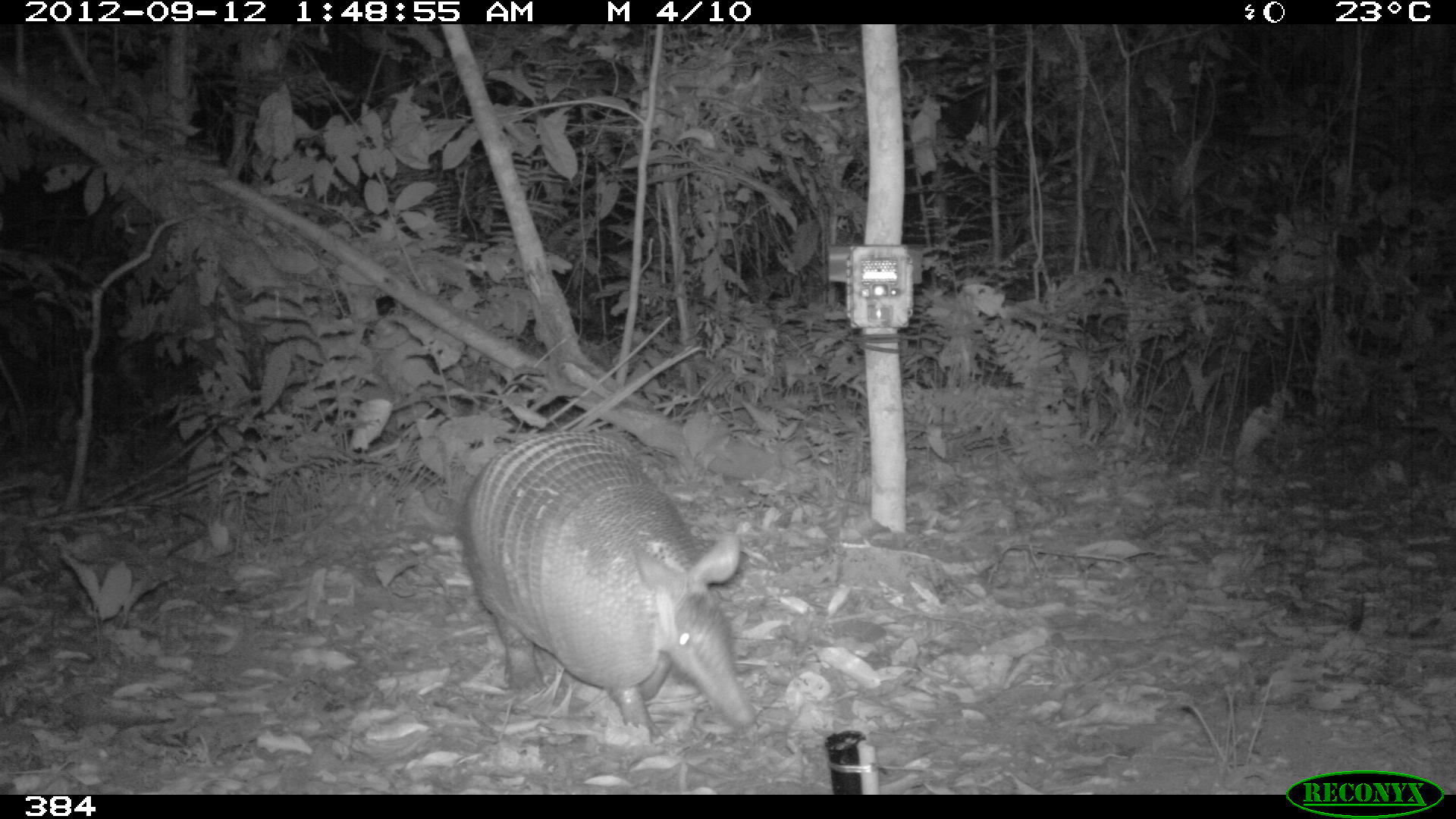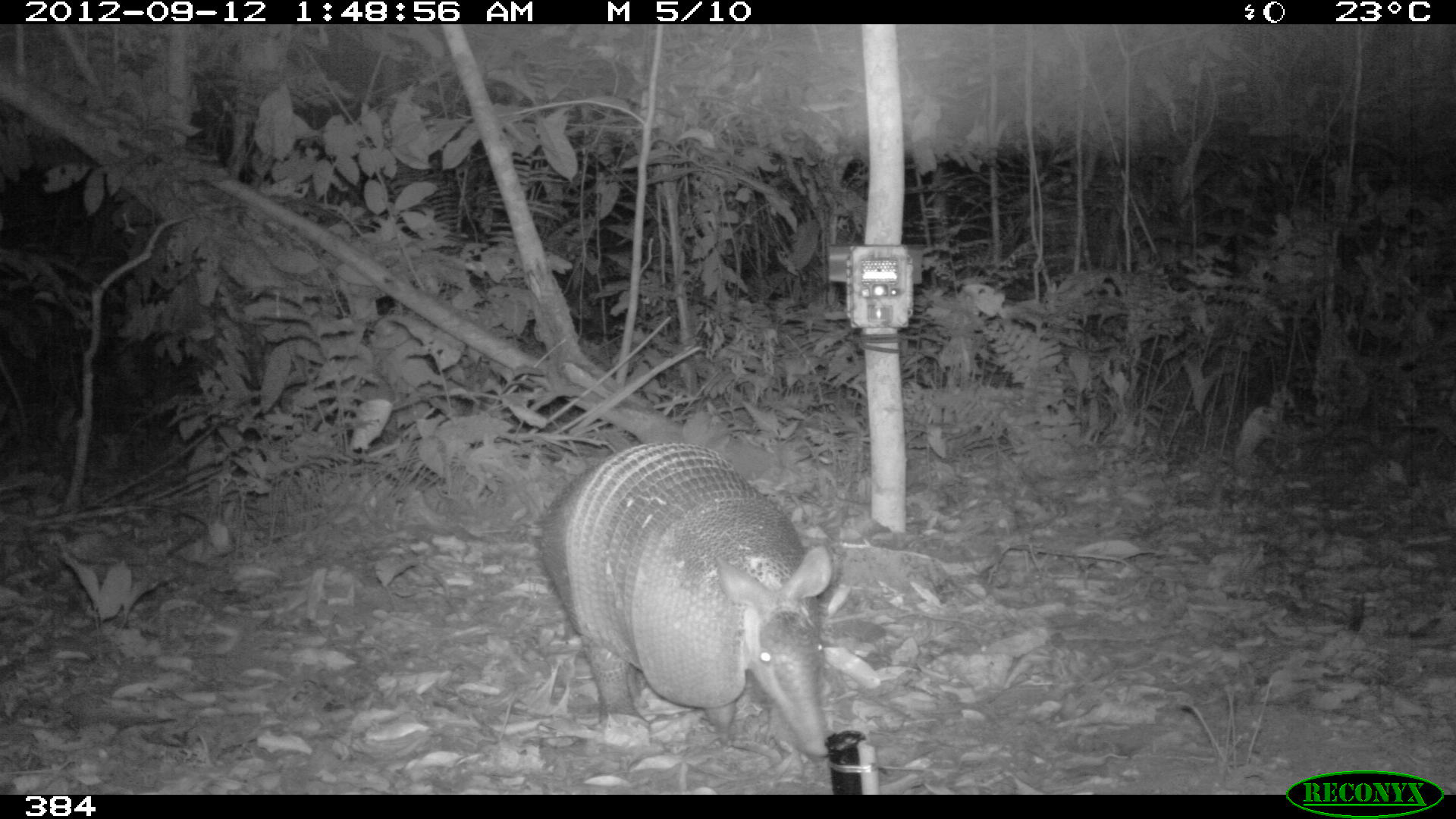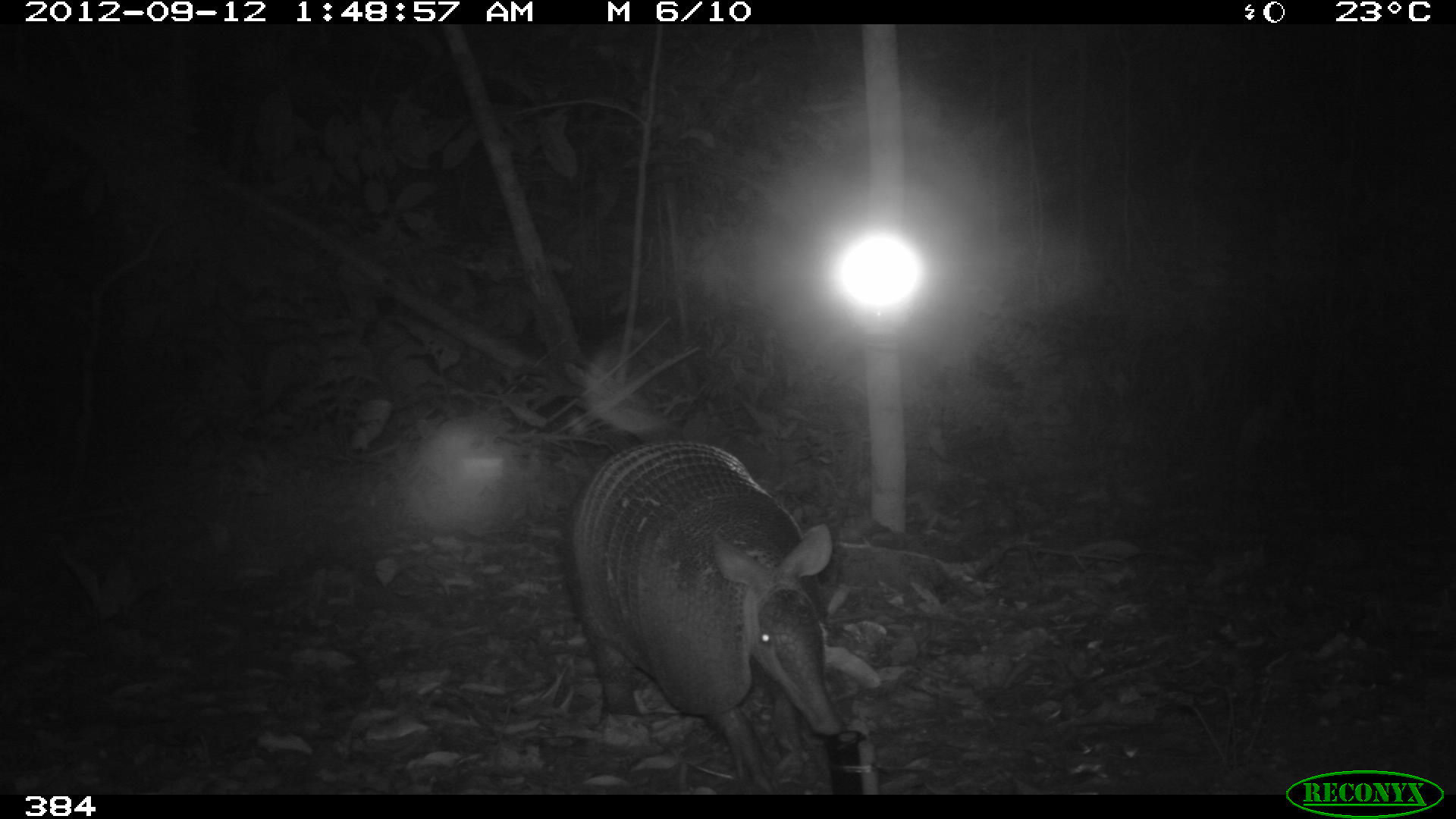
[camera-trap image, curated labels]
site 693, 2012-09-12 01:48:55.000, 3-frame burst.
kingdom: Animalia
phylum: Chordata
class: Mammalia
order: Cingulata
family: Dasypodidae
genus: Dasypus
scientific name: Dasypus novemcinctus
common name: nine-banded armadillo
Dasypus novemcinctus (nine-banded armadillo).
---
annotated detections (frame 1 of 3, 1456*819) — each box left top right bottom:
dasypus novemcinctus: 461 430 757 739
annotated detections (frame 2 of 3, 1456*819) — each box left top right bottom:
dasypus novemcinctus: 539 439 833 758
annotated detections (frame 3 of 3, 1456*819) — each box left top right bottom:
dasypus novemcinctus: 568 434 844 792